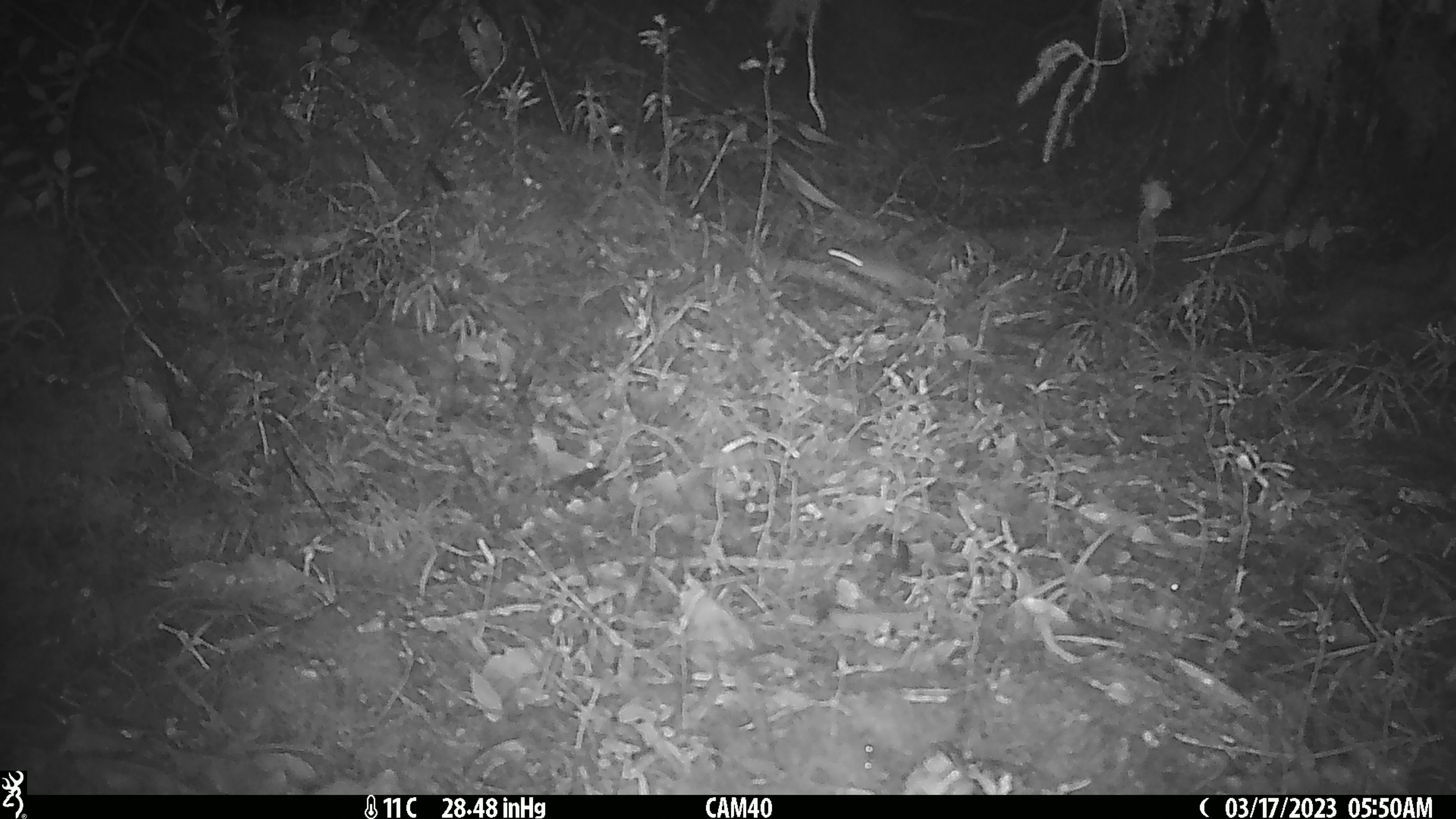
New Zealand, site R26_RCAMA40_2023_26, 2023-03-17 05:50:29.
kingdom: Animalia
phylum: Chordata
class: Mammalia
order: Rodentia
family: Muridae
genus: Mus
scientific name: Mus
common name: mouse